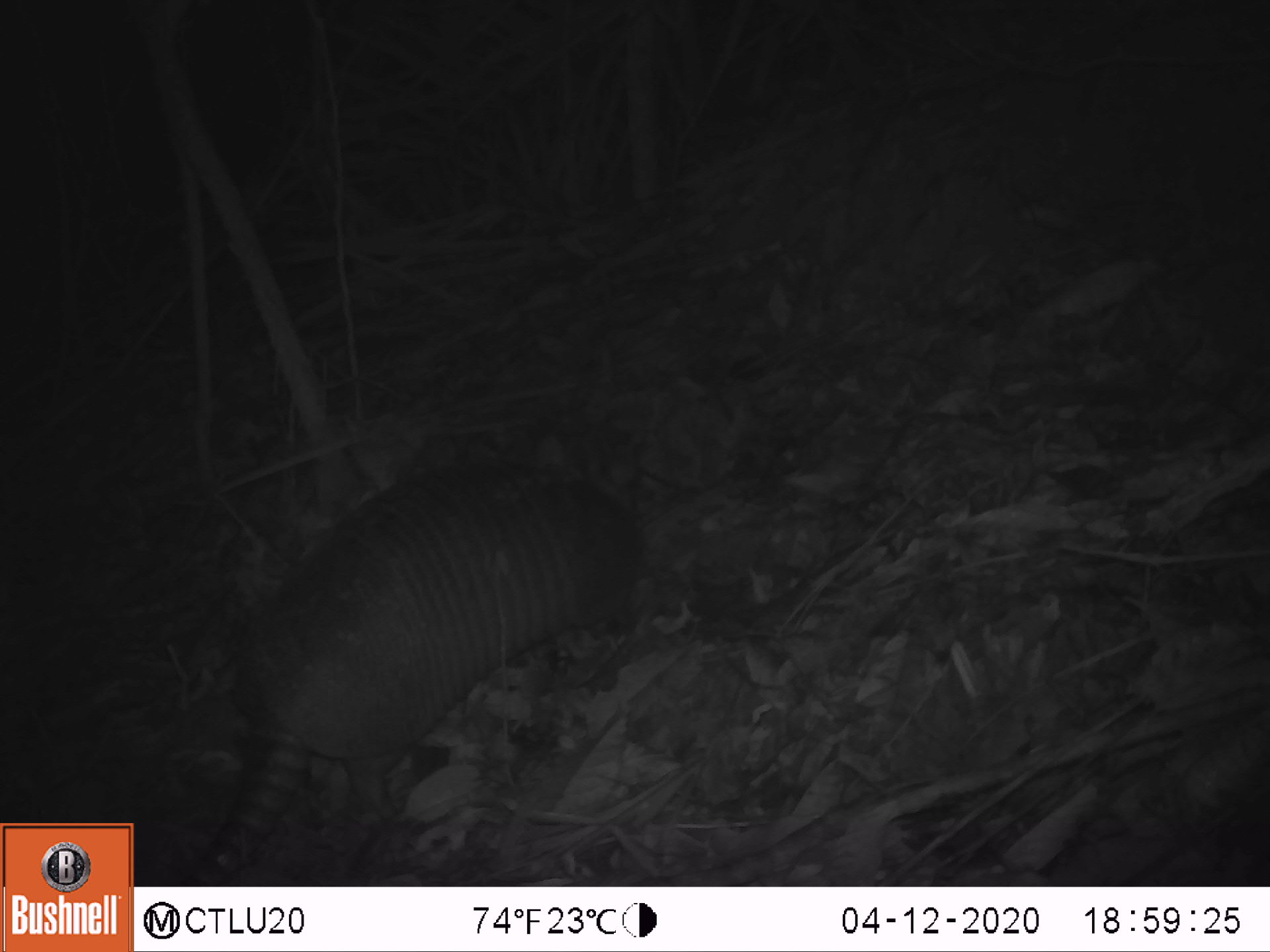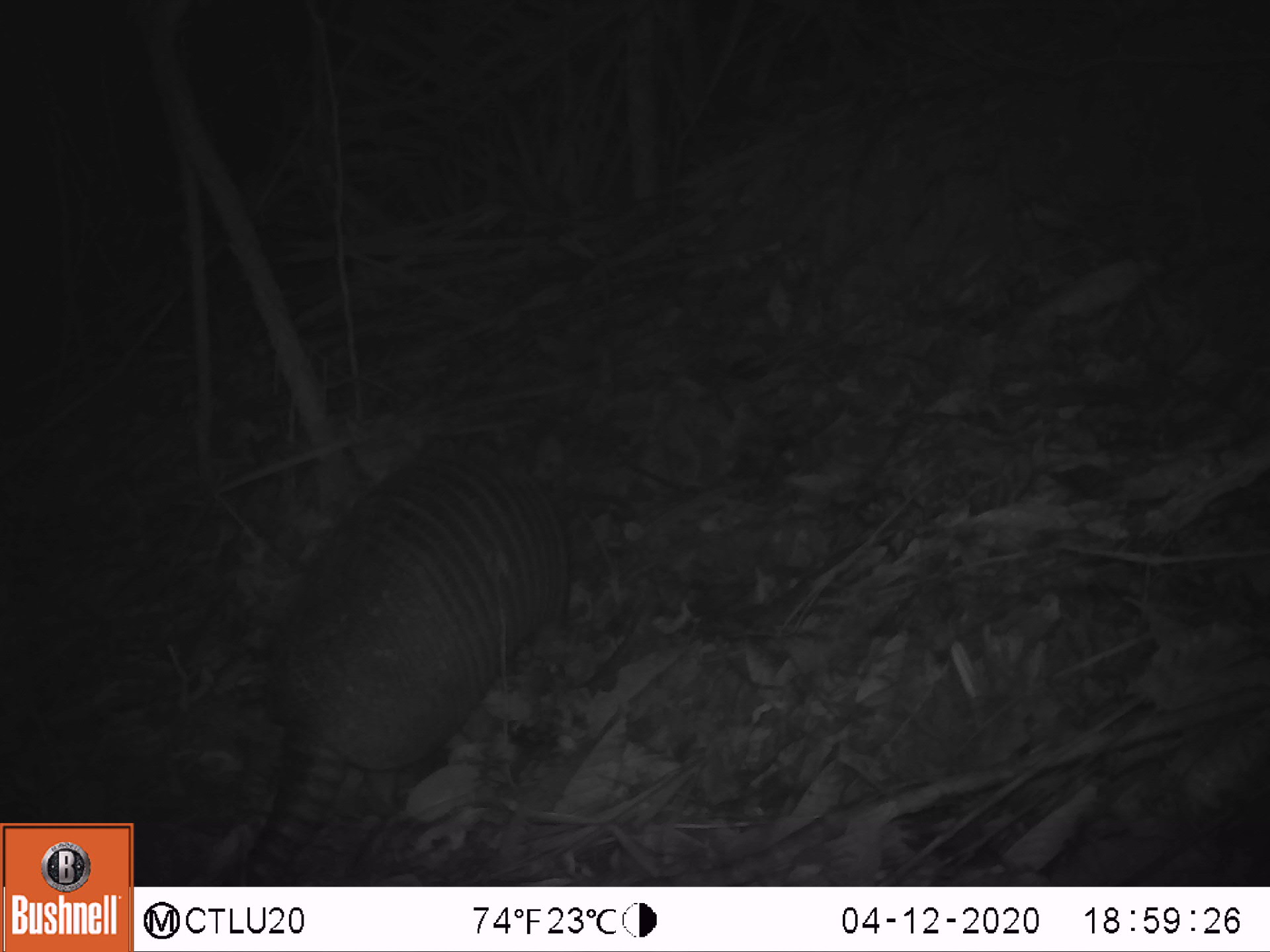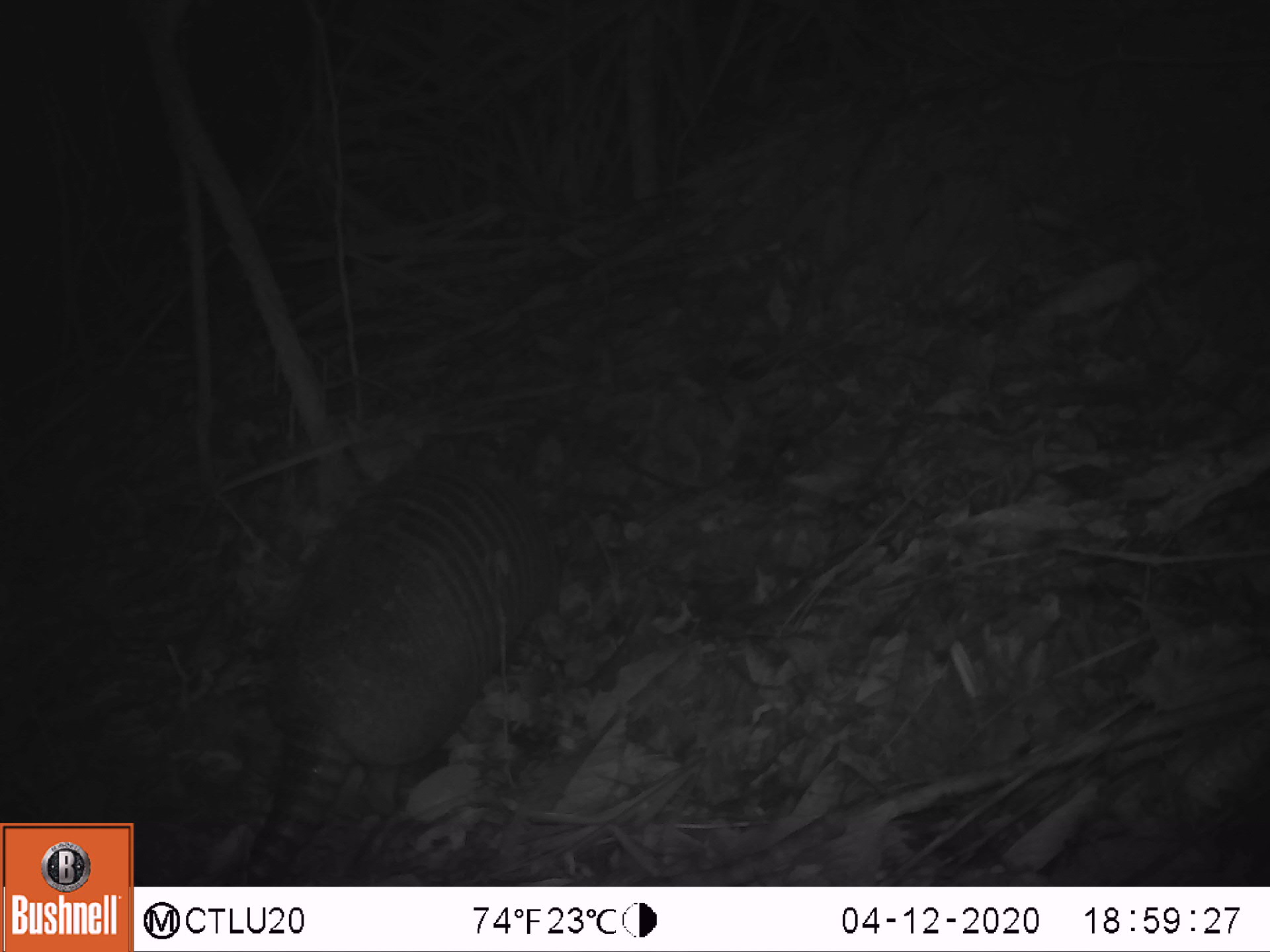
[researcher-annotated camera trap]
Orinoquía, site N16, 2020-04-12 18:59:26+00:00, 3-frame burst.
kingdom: Animalia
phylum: Chordata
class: Mammalia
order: Cingulata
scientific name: Cingulata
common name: armadillo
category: unknown armadillo